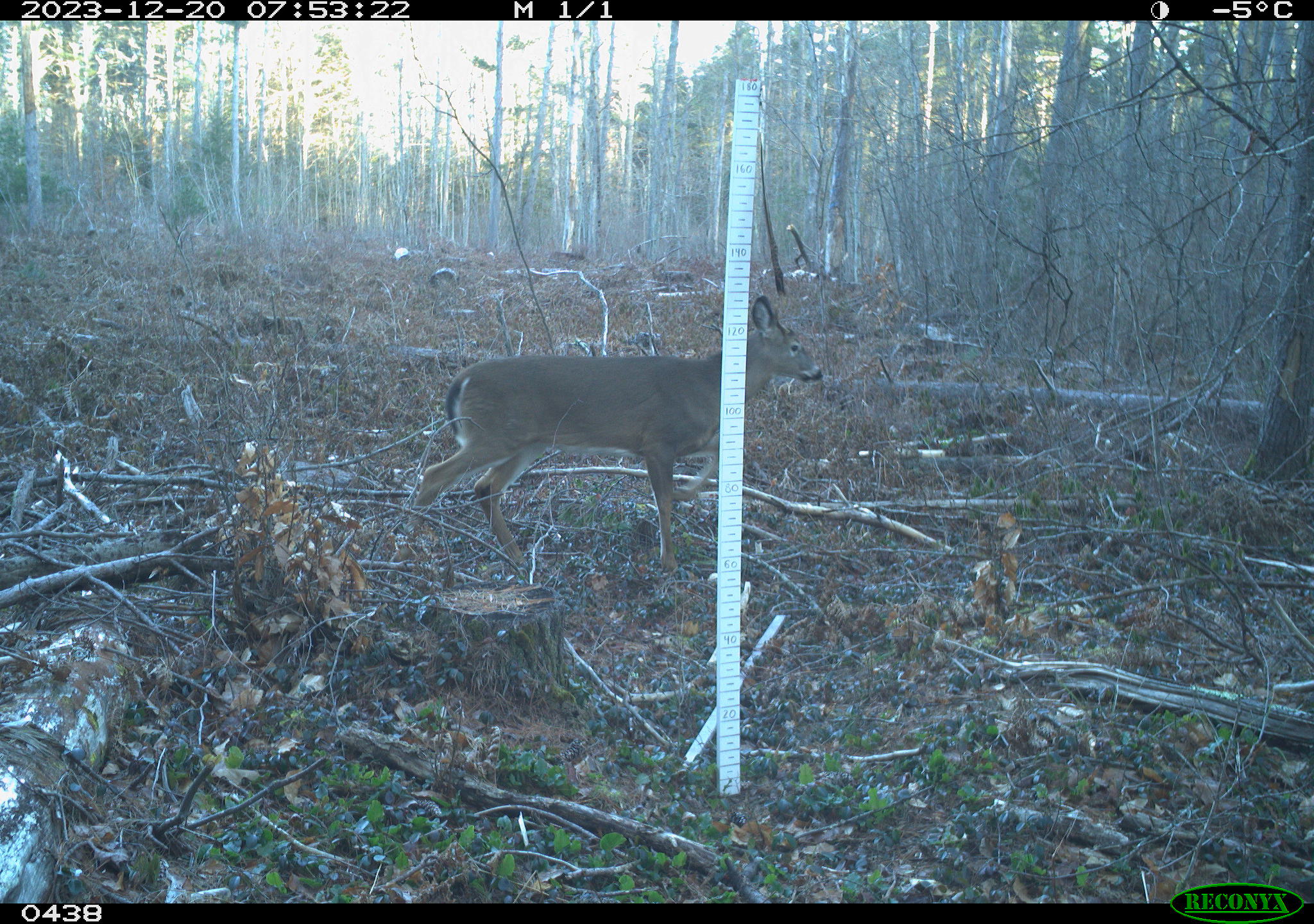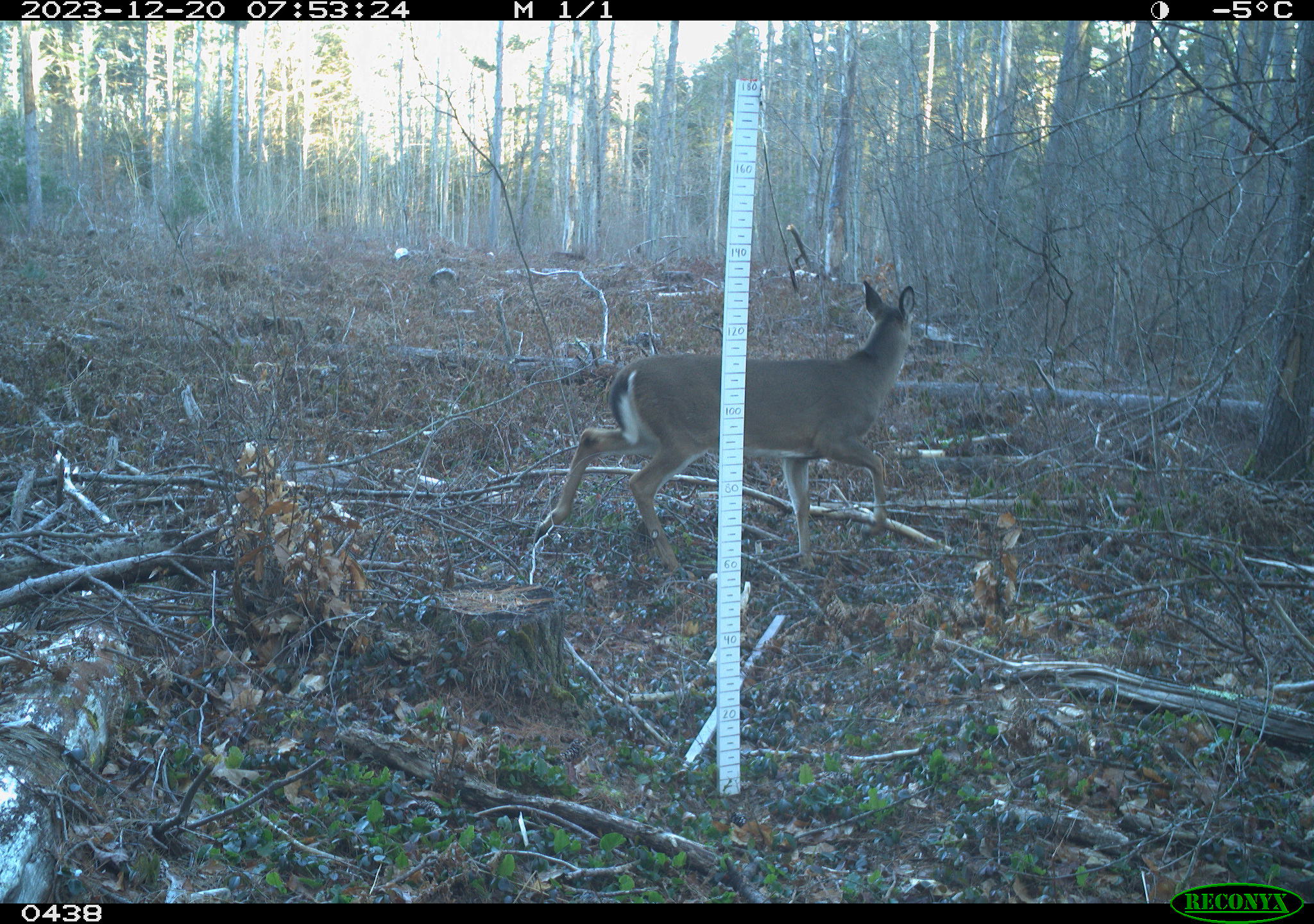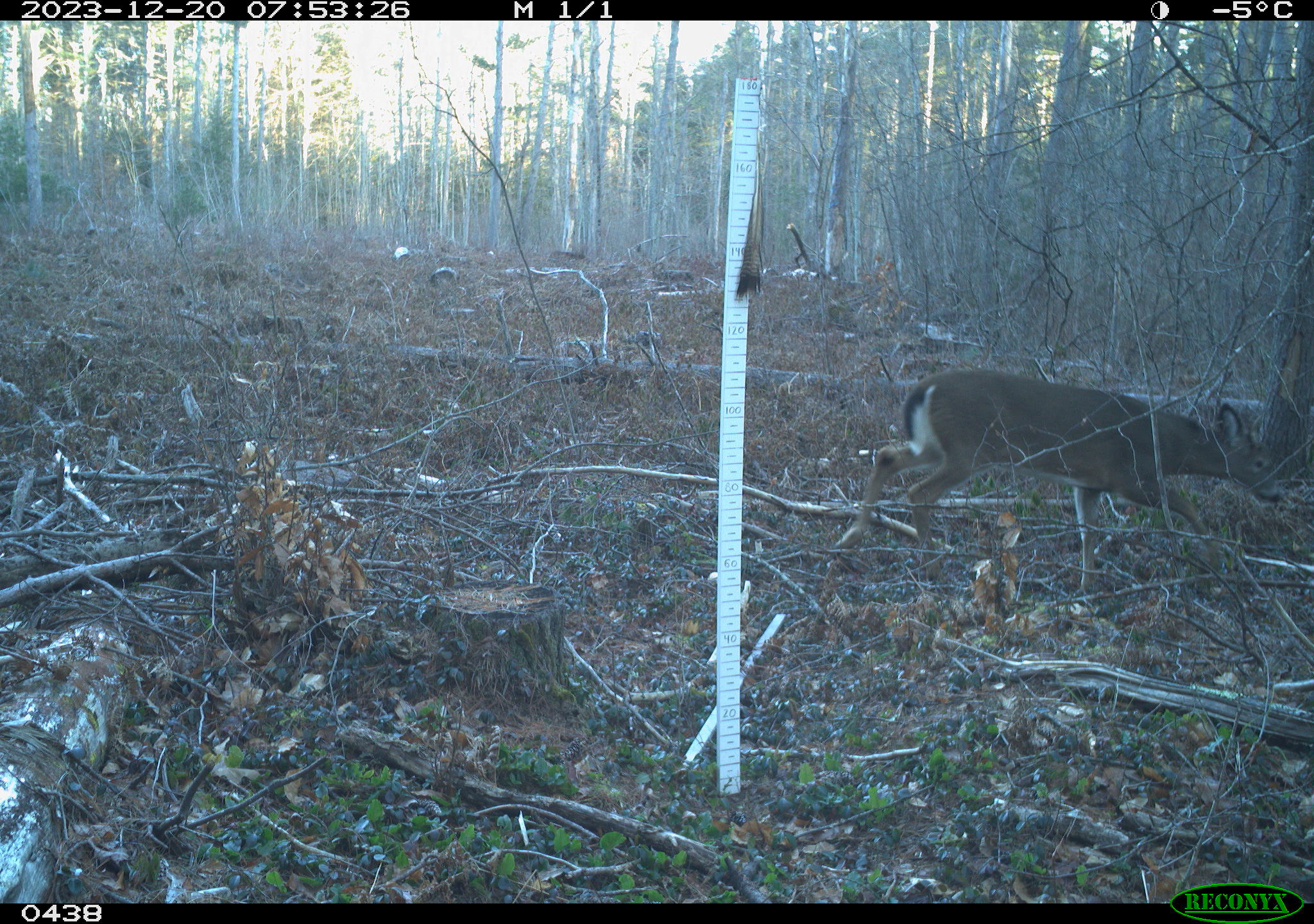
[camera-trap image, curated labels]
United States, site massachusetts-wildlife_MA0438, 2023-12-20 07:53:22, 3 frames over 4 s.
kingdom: Animalia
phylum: Chordata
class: Mammalia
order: Artiodactyla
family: Cervidae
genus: Odocoileus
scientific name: Odocoileus virginianus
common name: white-tailed deer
White-tailed deer (Odocoileus virginianus).